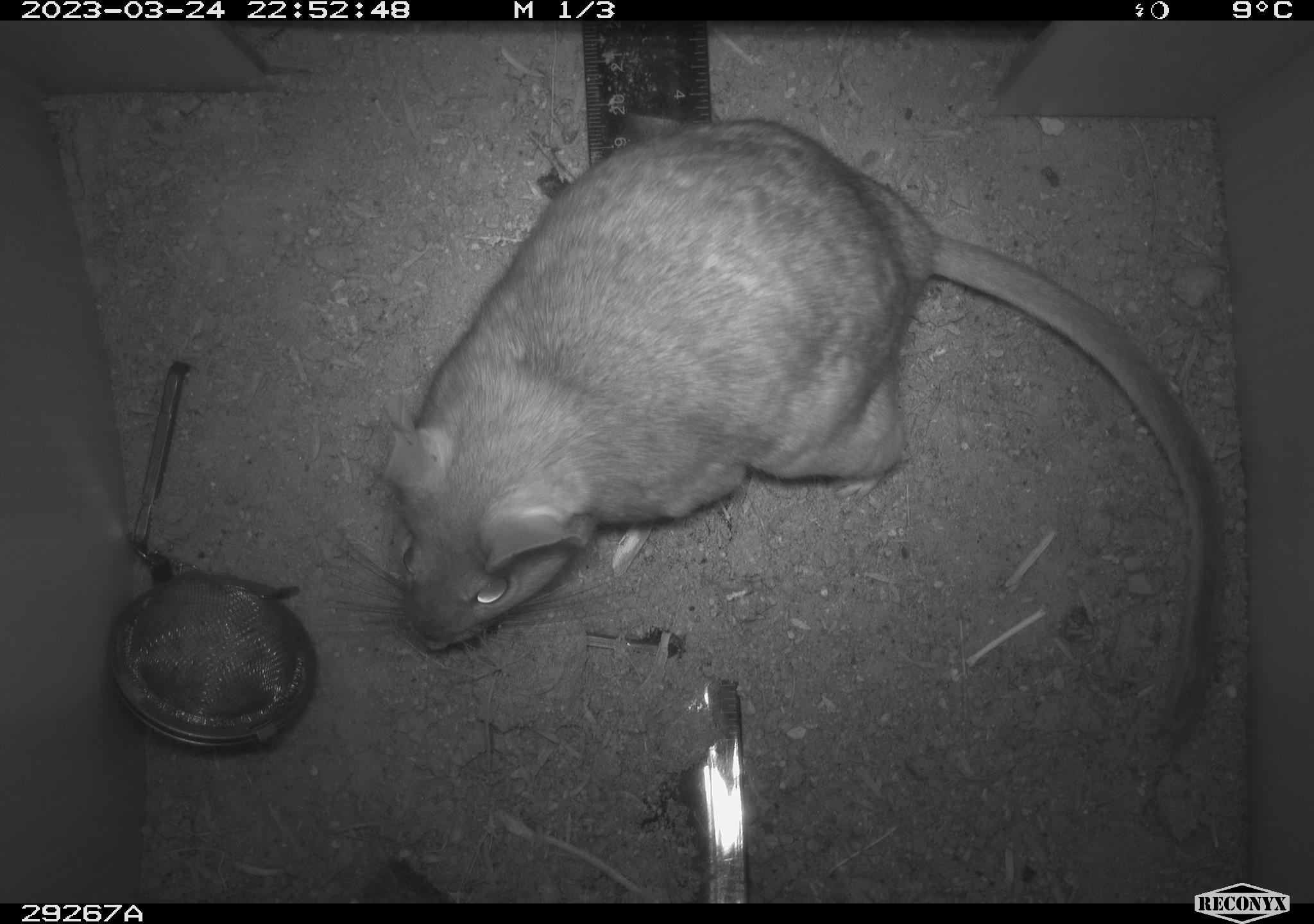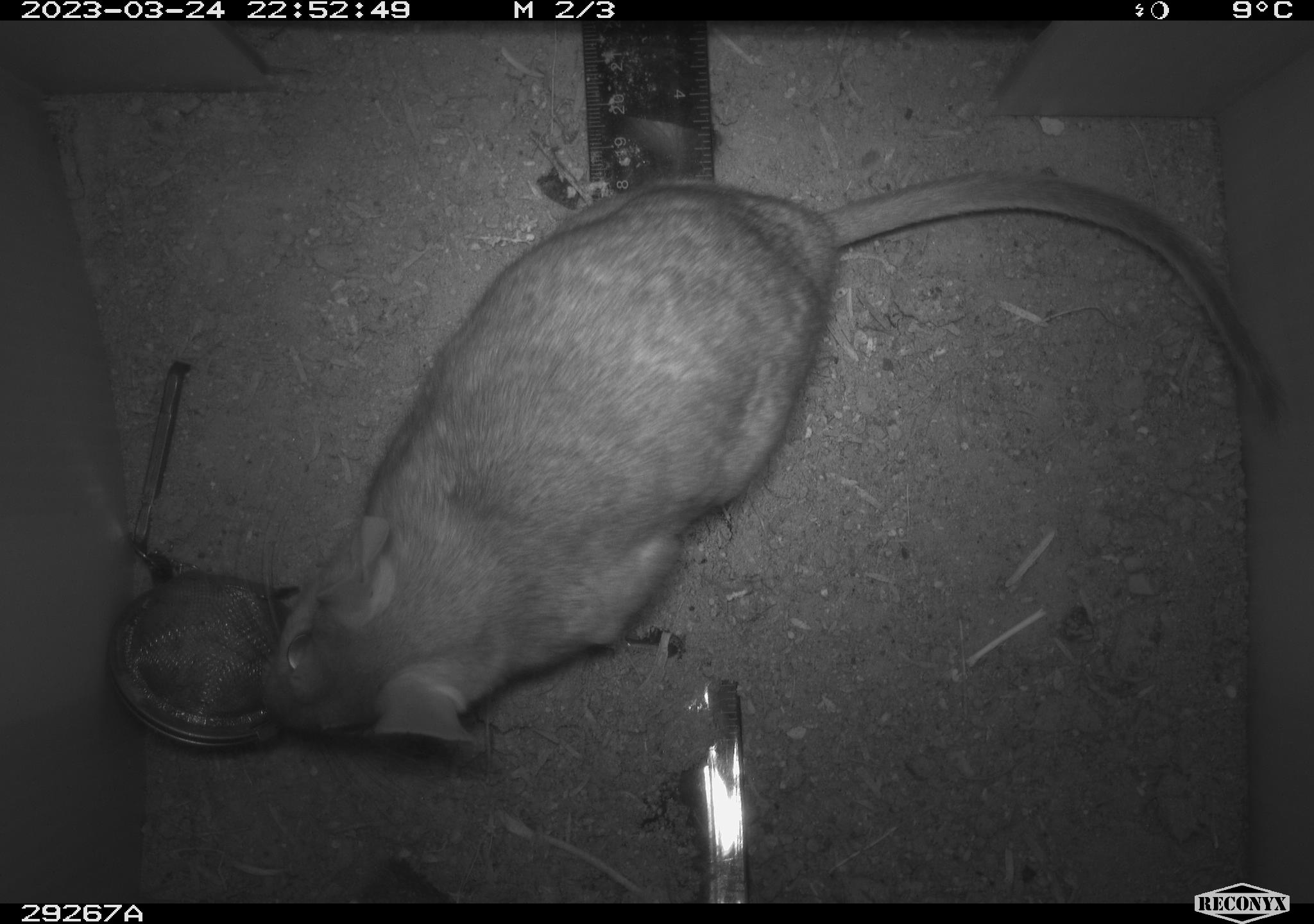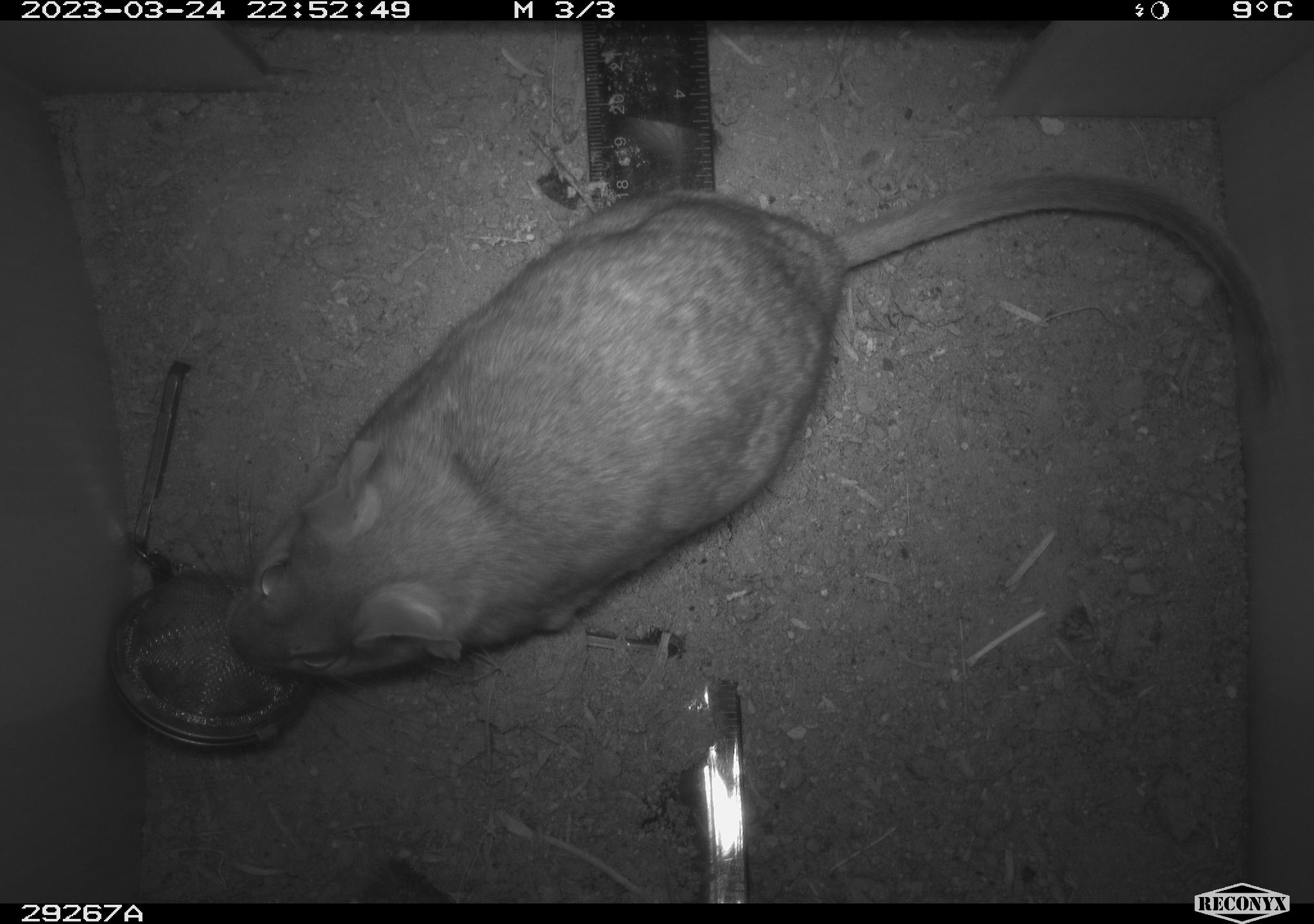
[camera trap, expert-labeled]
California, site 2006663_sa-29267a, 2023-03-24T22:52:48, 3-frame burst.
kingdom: Animalia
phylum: Chordata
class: Mammalia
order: Rodentia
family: Cricetidae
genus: Neotoma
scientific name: Neotoma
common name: pack rat or woodrat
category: neotoma species